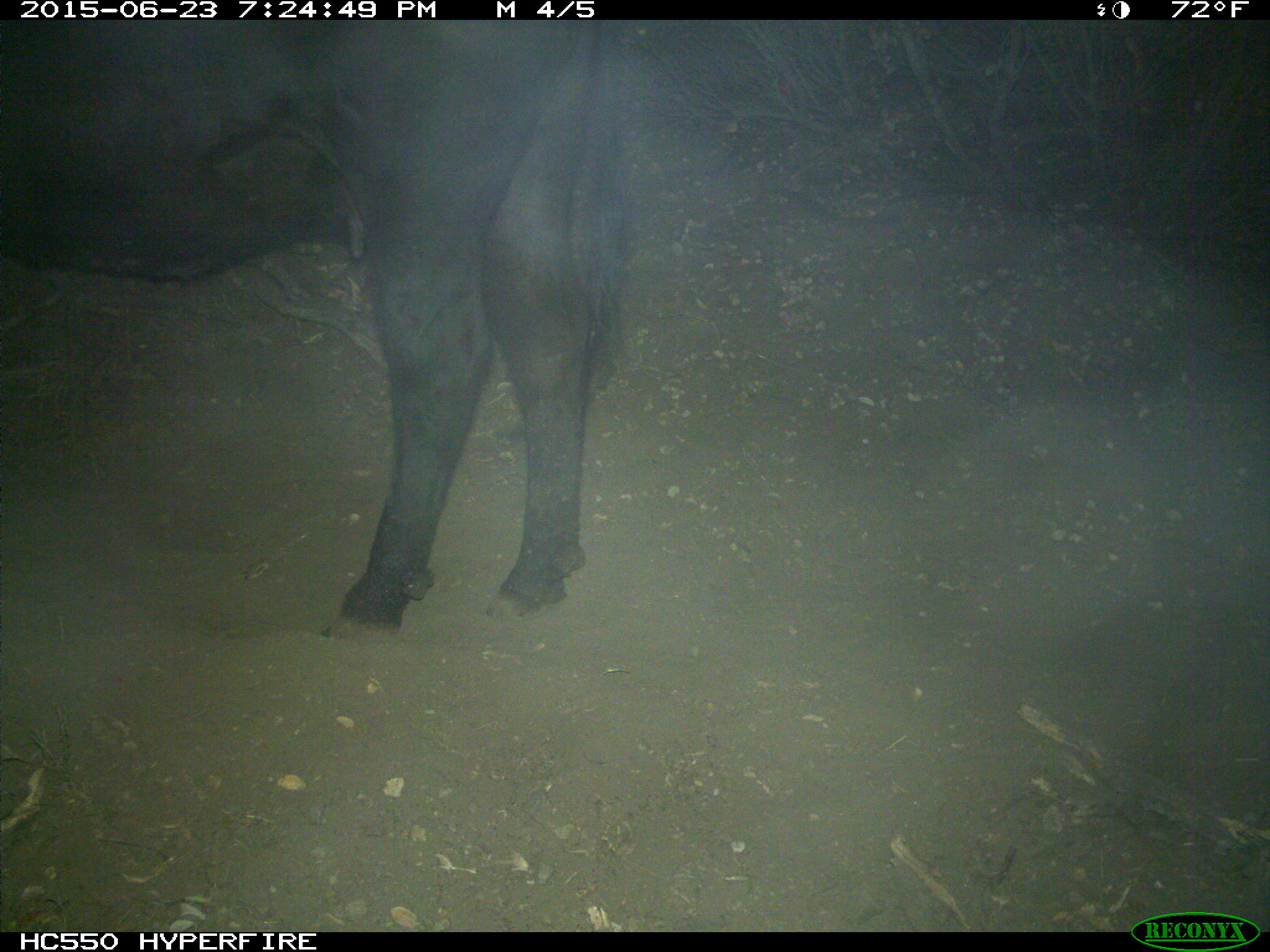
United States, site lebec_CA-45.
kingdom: Animalia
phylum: Chordata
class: Mammalia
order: Artiodactyla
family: Bovidae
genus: Bos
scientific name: Bos taurus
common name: domestic cow